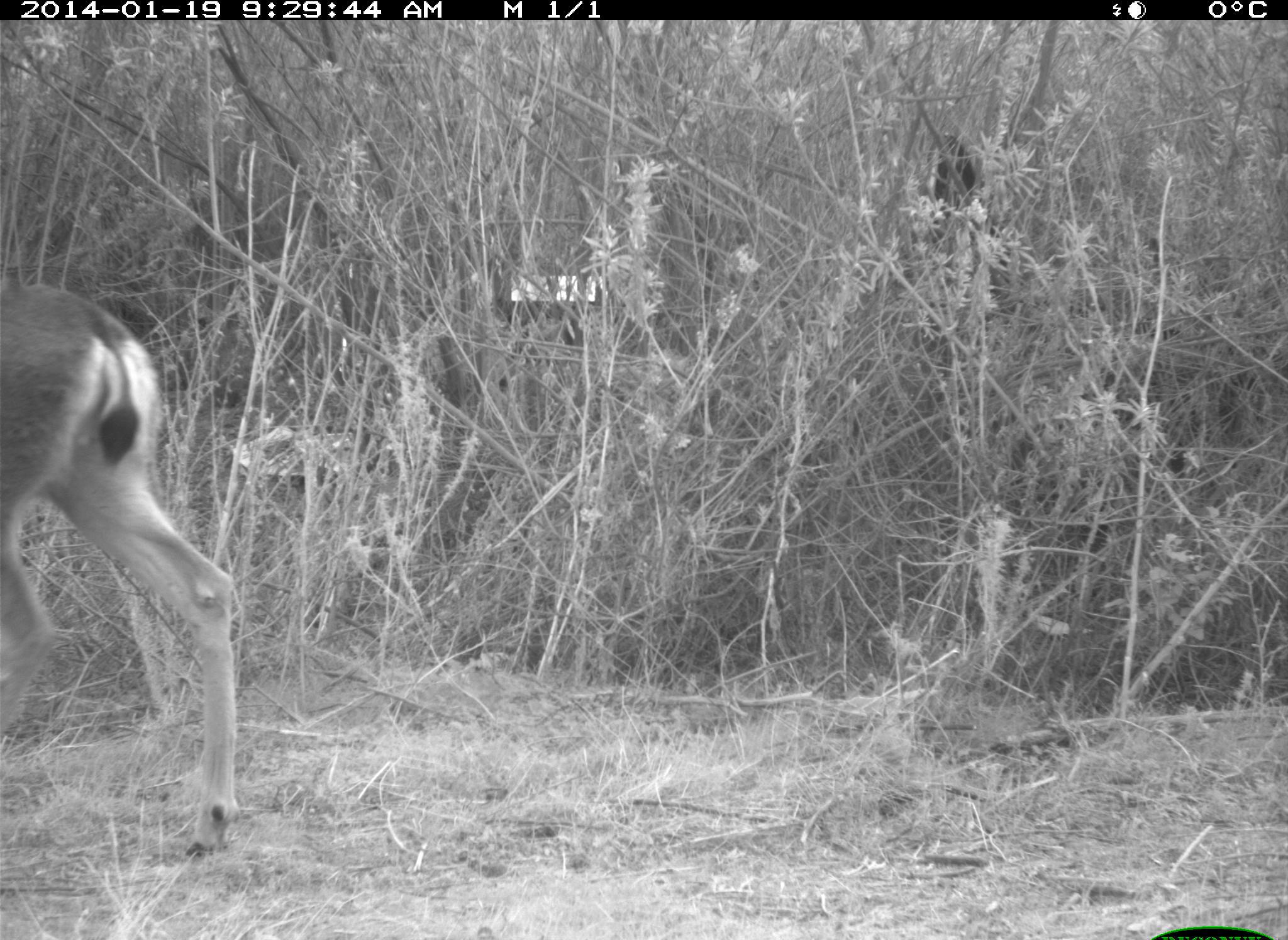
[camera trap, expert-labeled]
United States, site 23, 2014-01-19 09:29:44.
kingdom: Animalia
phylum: Chordata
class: Mammalia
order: Artiodactyla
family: Cervidae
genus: Odocoileus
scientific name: Odocoileus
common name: deer